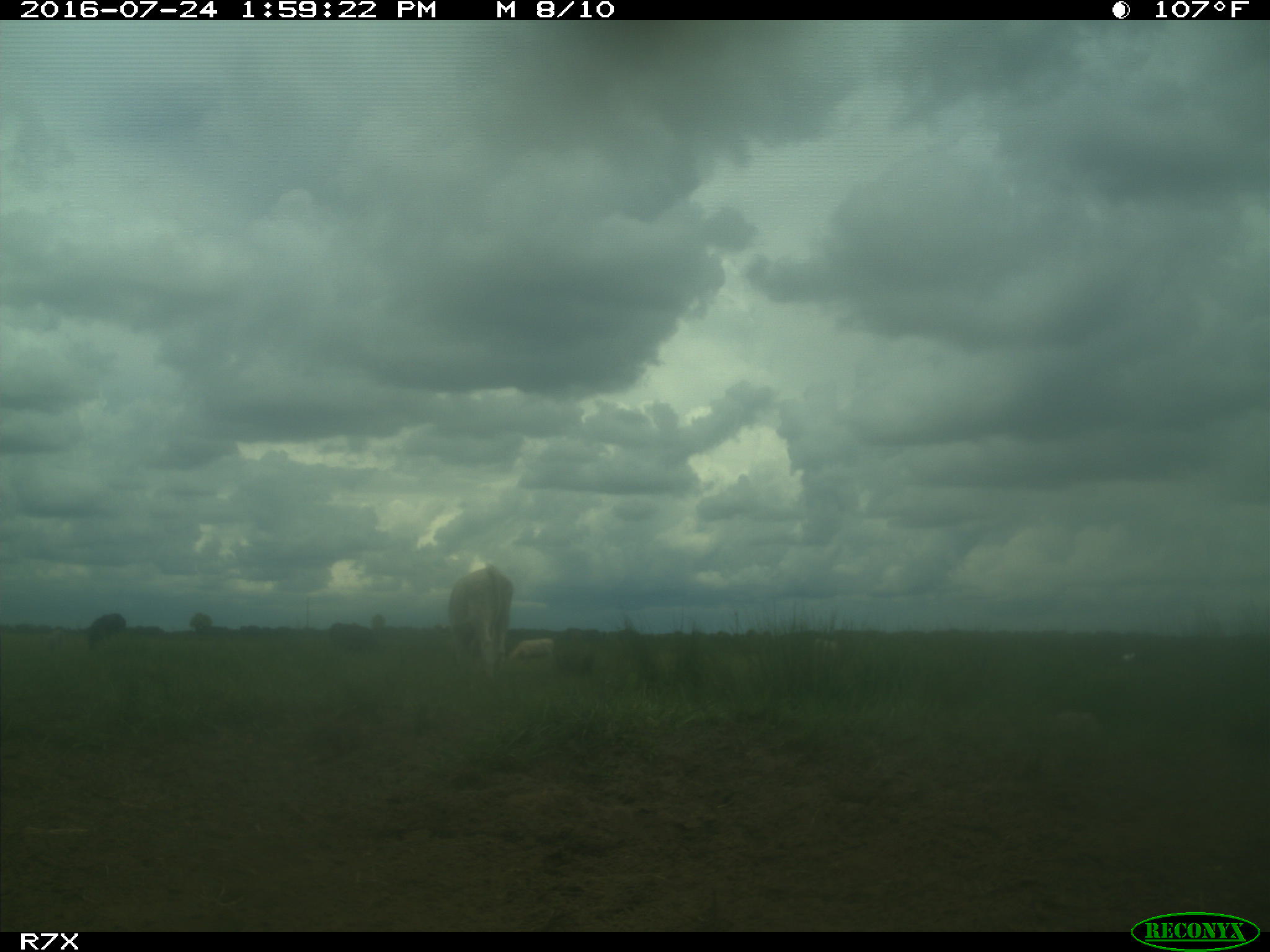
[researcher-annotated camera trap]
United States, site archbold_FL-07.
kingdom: Animalia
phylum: Chordata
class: Mammalia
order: Artiodactyla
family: Bovidae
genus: Bos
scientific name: Bos taurus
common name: domestic cow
Bos taurus (domestic cow).